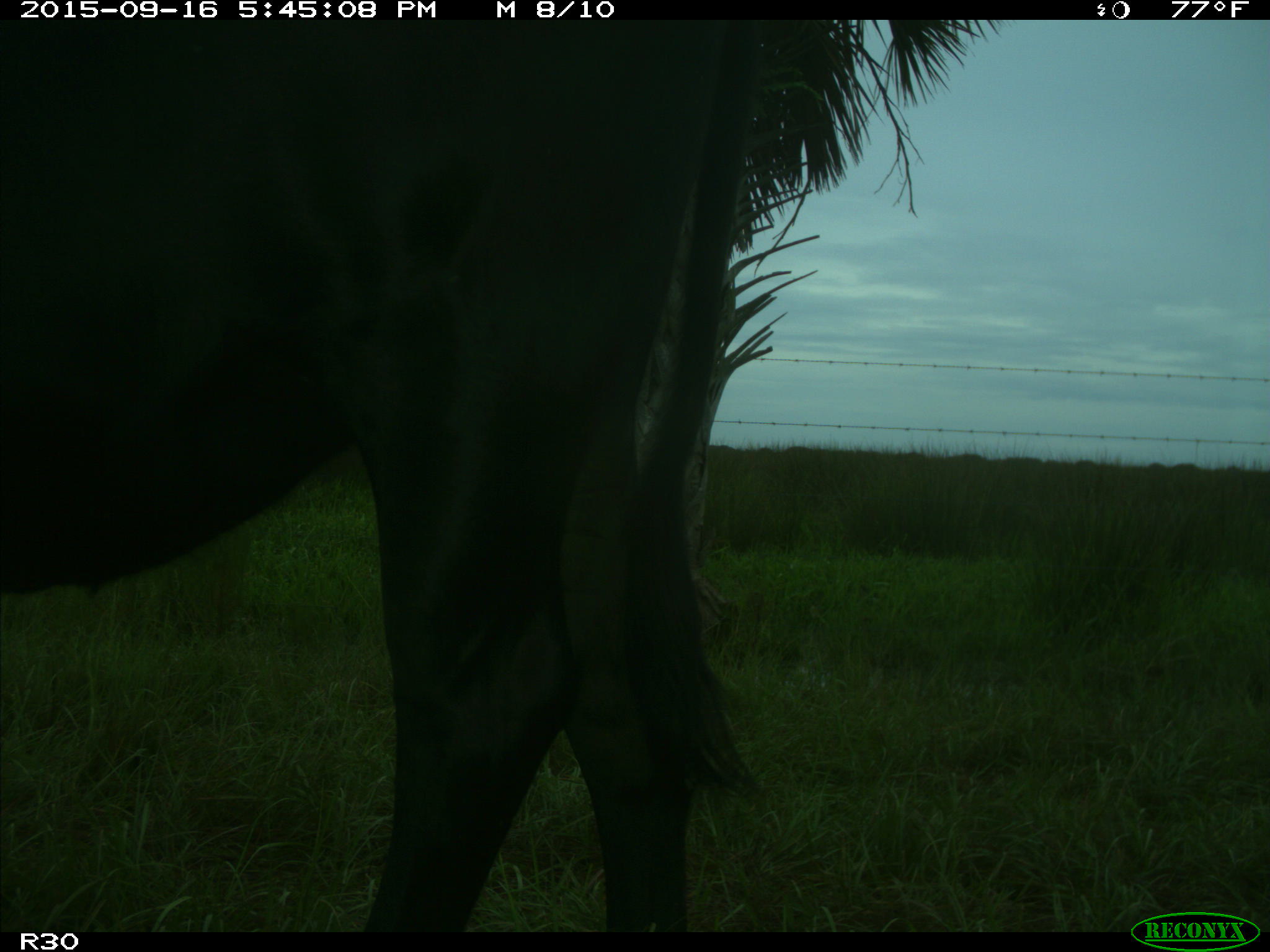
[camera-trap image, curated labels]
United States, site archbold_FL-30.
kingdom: Animalia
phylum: Chordata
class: Mammalia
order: Artiodactyla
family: Bovidae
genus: Bos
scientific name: Bos taurus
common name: domestic cow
Bos taurus (domestic cow).